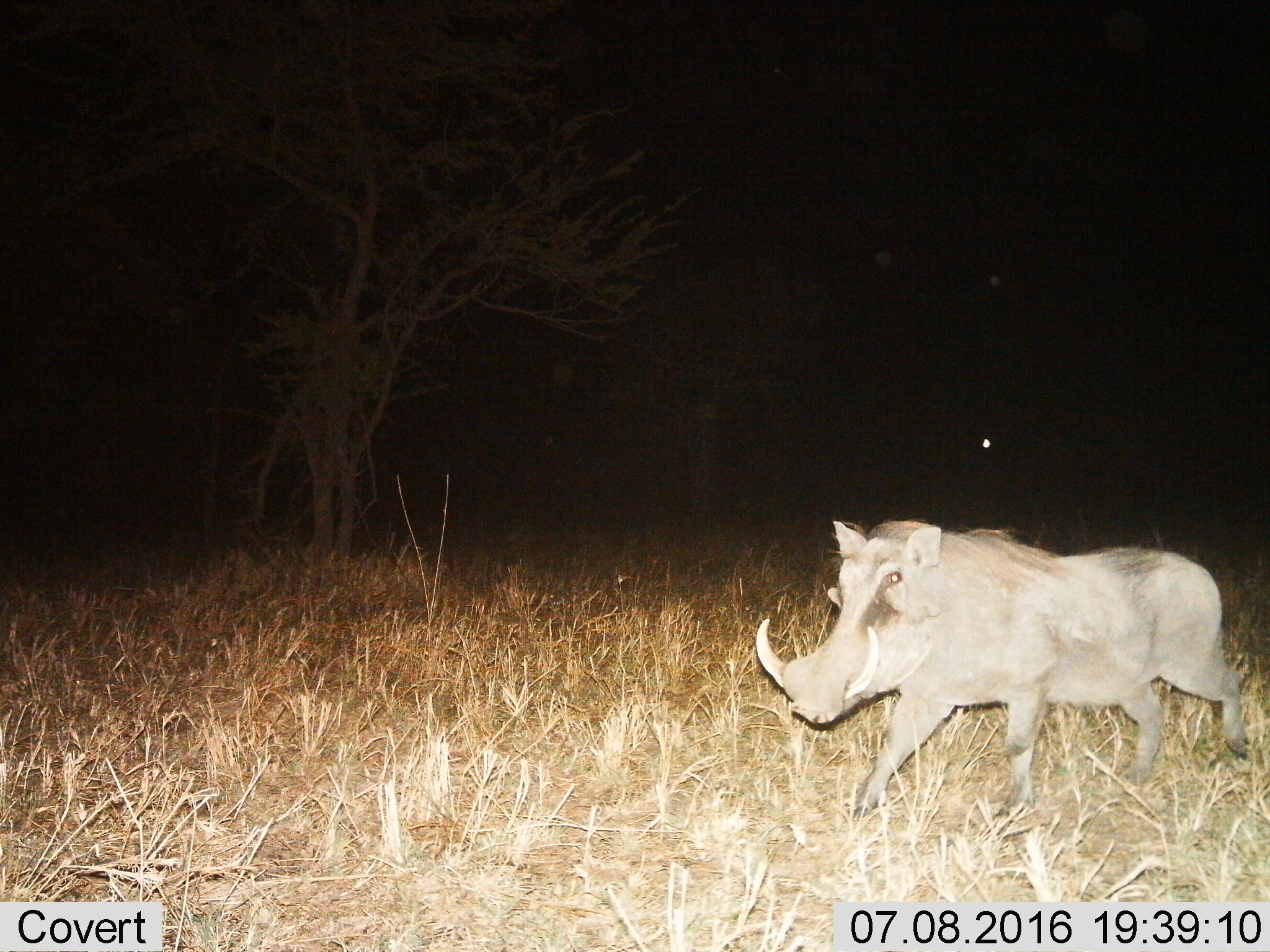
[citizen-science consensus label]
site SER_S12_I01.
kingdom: Animalia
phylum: Chordata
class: Mammalia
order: Artiodactyla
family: Suidae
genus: Phacochoerus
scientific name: Phacochoerus africanus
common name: warthog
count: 1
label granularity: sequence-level